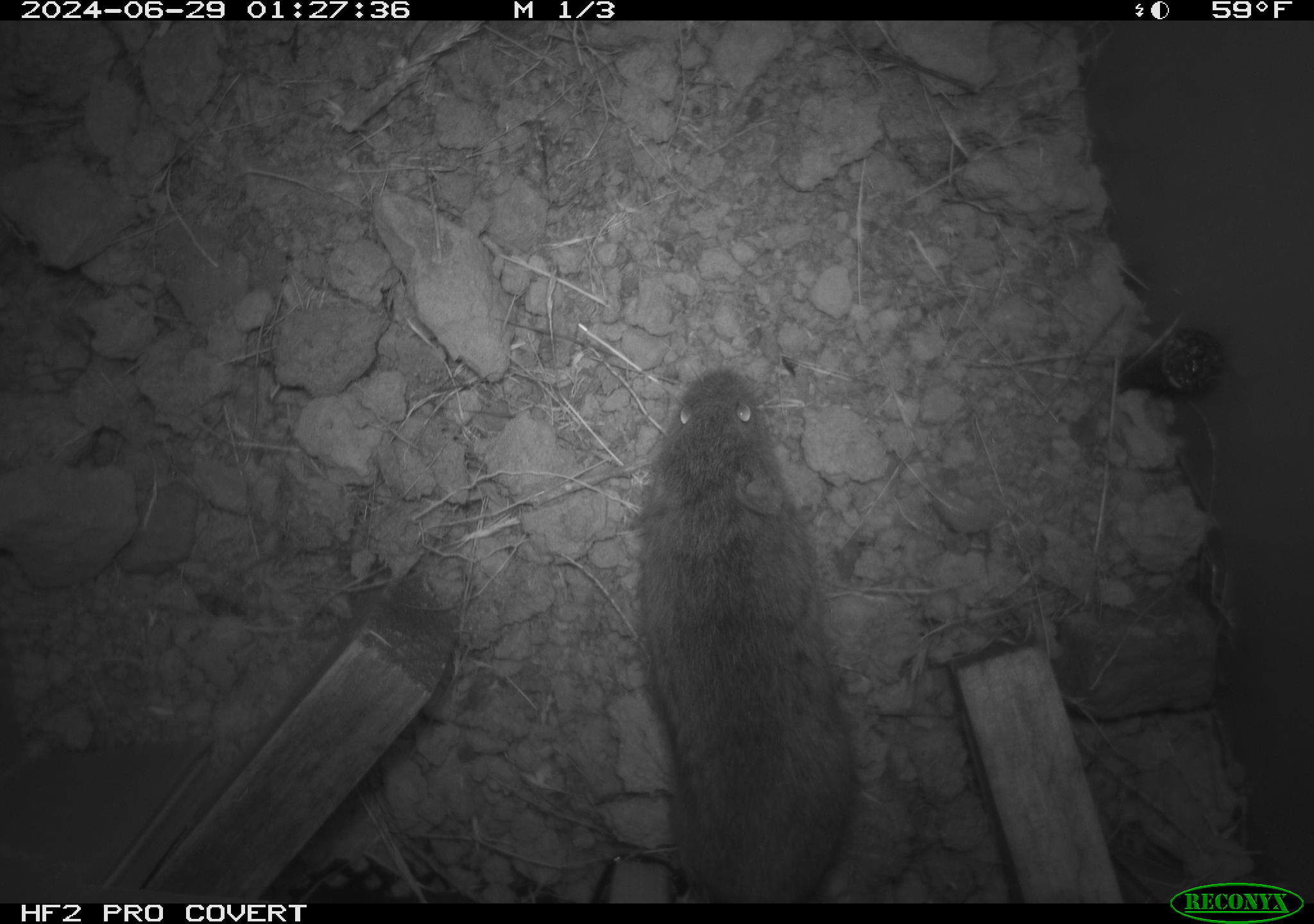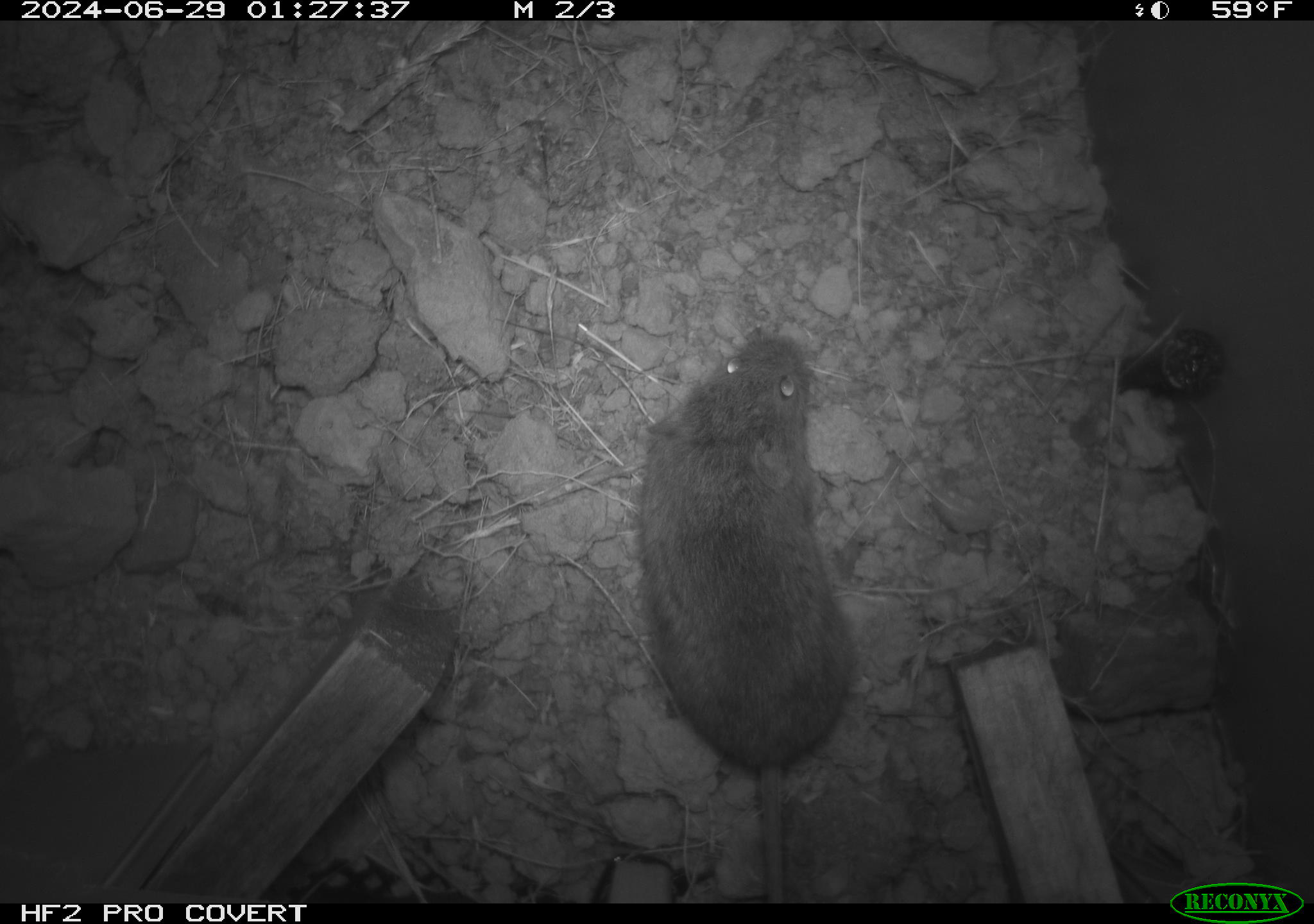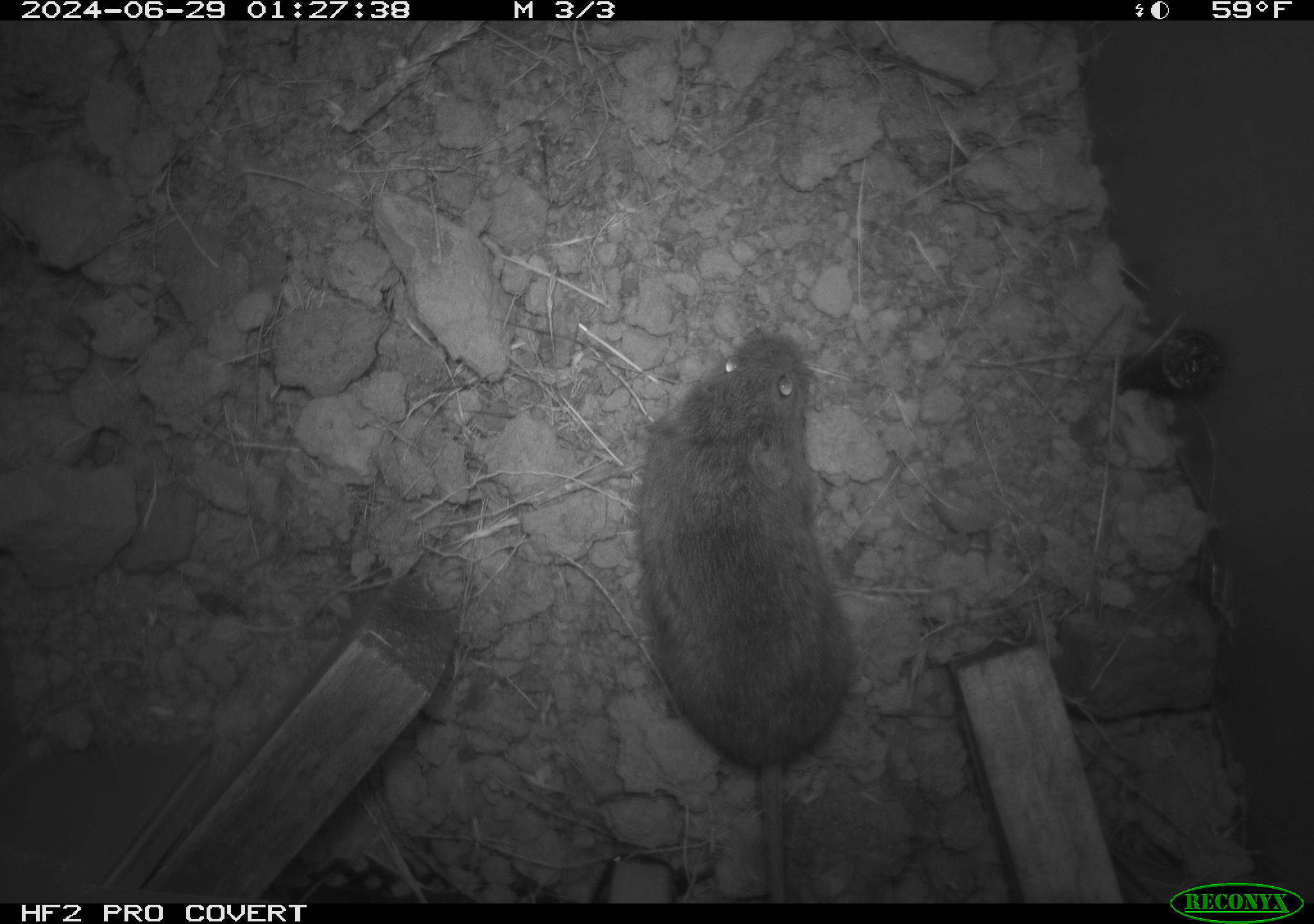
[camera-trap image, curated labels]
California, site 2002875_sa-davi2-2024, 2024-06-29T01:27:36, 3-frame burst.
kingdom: Animalia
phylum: Chordata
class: Mammalia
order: Rodentia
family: Cricetidae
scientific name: Arvicolinae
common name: voles, lemmings, and muskrats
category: arvicolinae subfamily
Arvicolinae subfamily (voles, lemmings, and muskrats) (Arvicolinae).